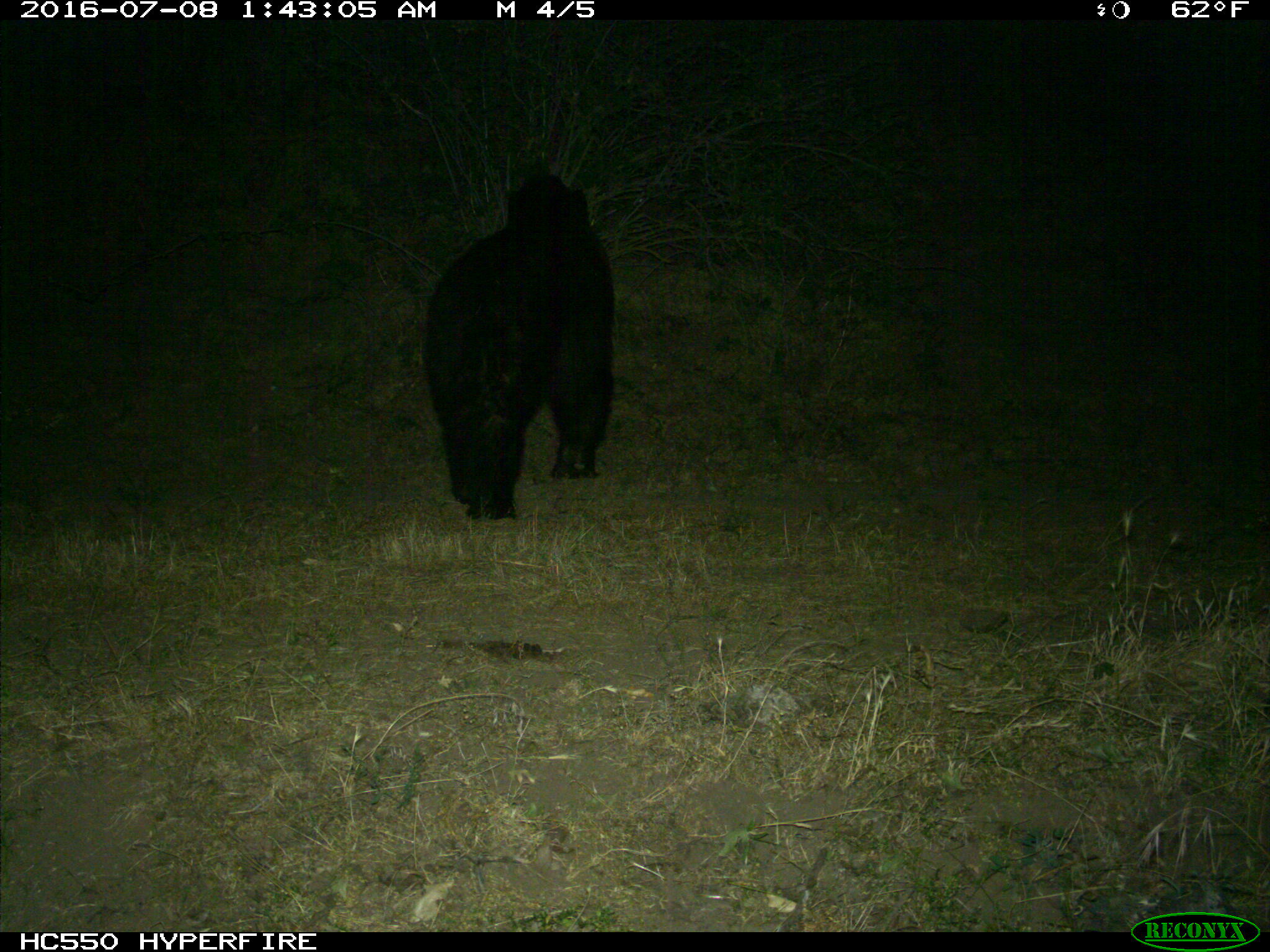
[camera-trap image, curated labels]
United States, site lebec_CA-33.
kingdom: Animalia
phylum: Chordata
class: Mammalia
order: Carnivora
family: Ursidae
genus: Ursus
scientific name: Ursus americanus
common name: american black bear